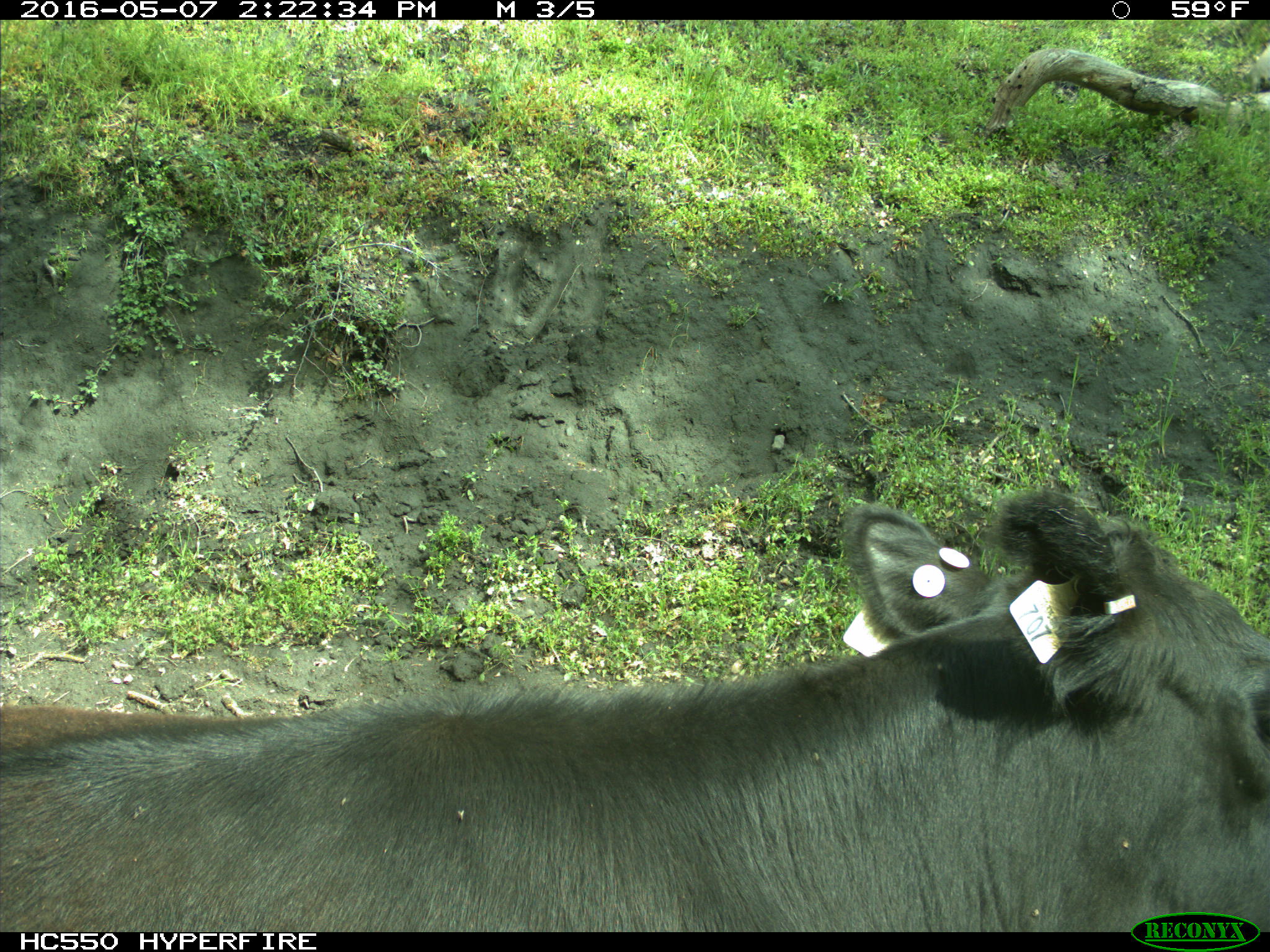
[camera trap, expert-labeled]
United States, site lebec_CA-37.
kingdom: Animalia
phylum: Chordata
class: Mammalia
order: Artiodactyla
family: Bovidae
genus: Bos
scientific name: Bos taurus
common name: domestic cow